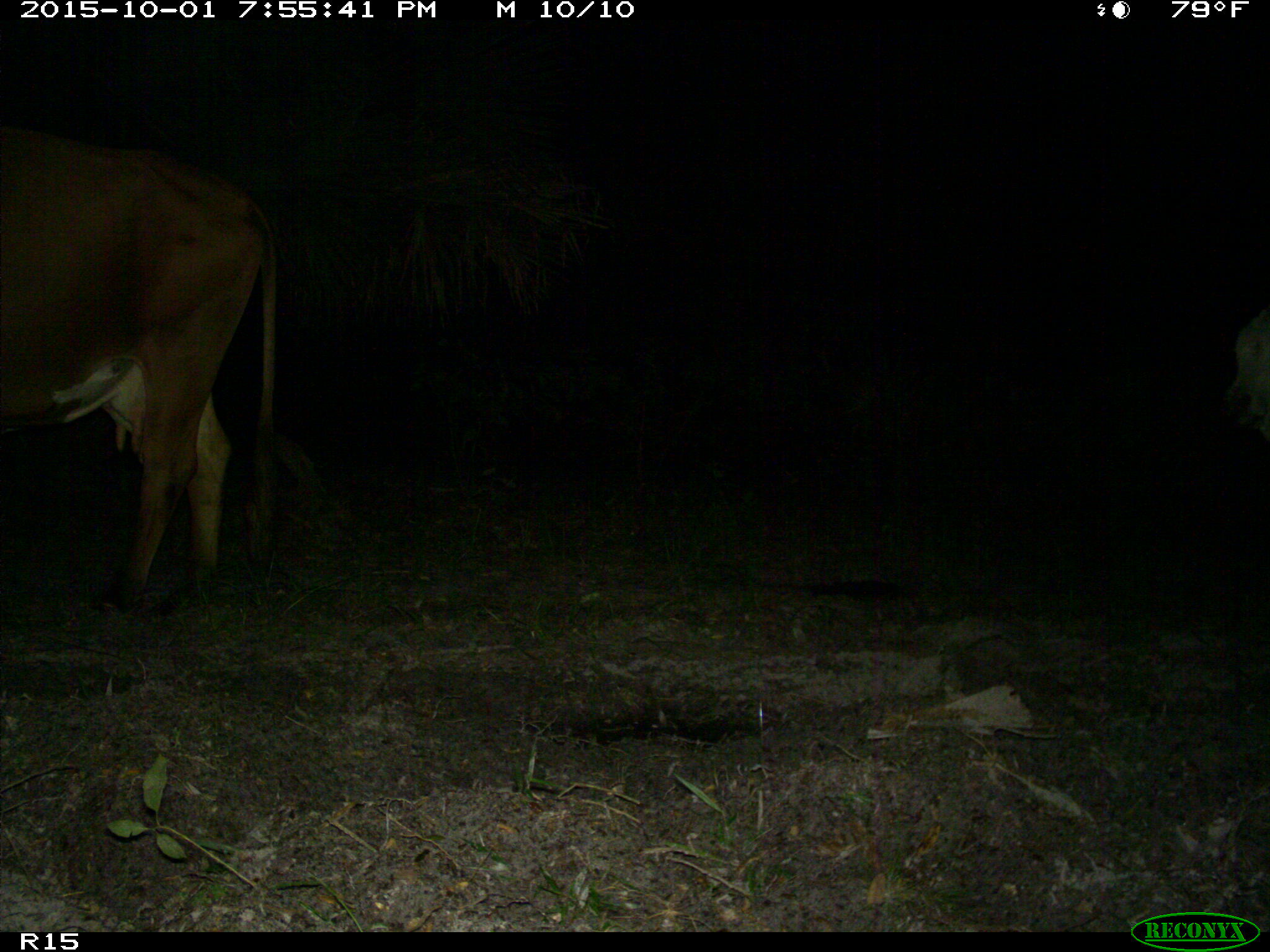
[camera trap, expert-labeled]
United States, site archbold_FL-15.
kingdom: Animalia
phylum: Chordata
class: Mammalia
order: Artiodactyla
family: Bovidae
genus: Bos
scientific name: Bos taurus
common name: domestic cow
Bos taurus (domestic cow).